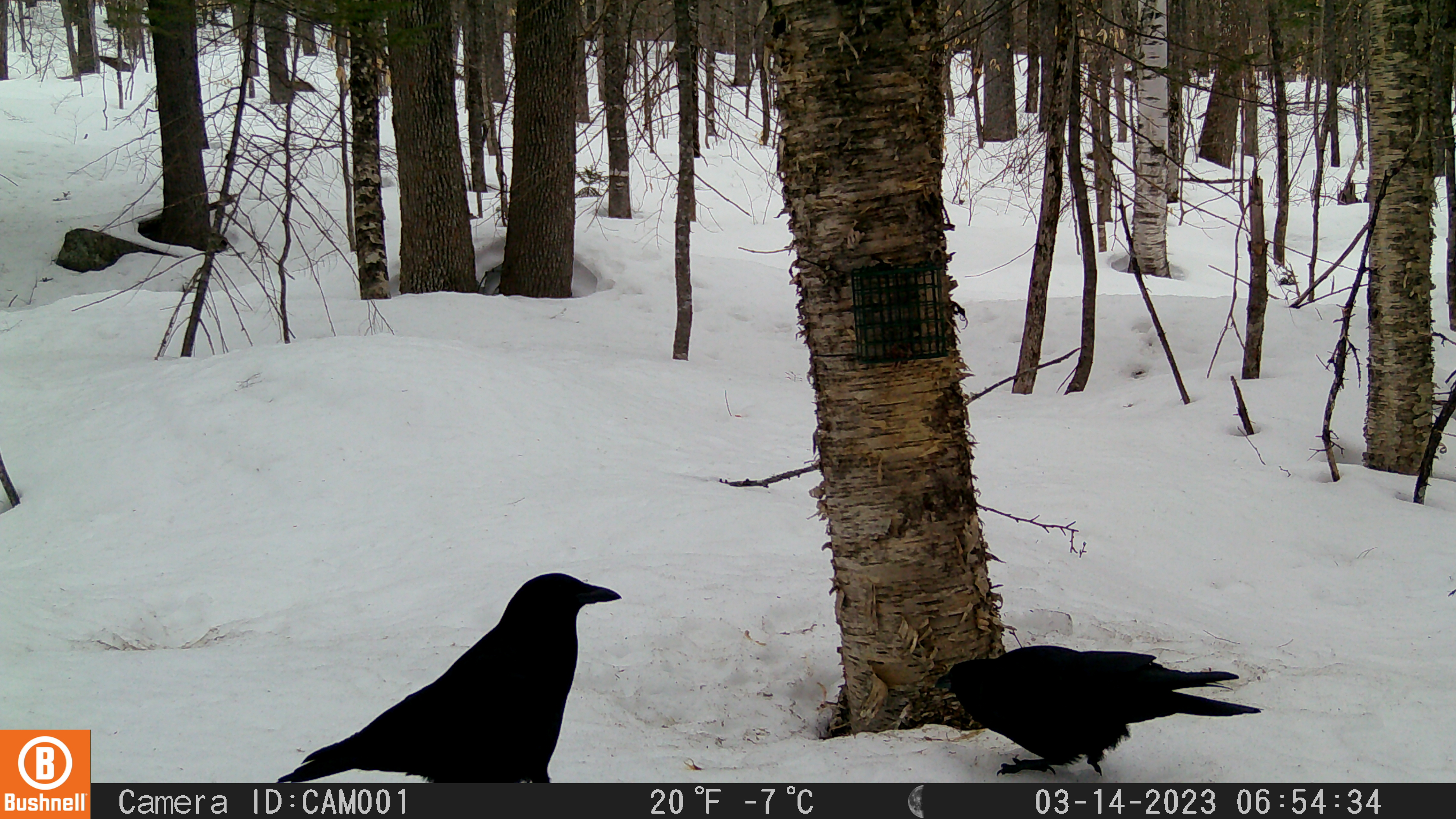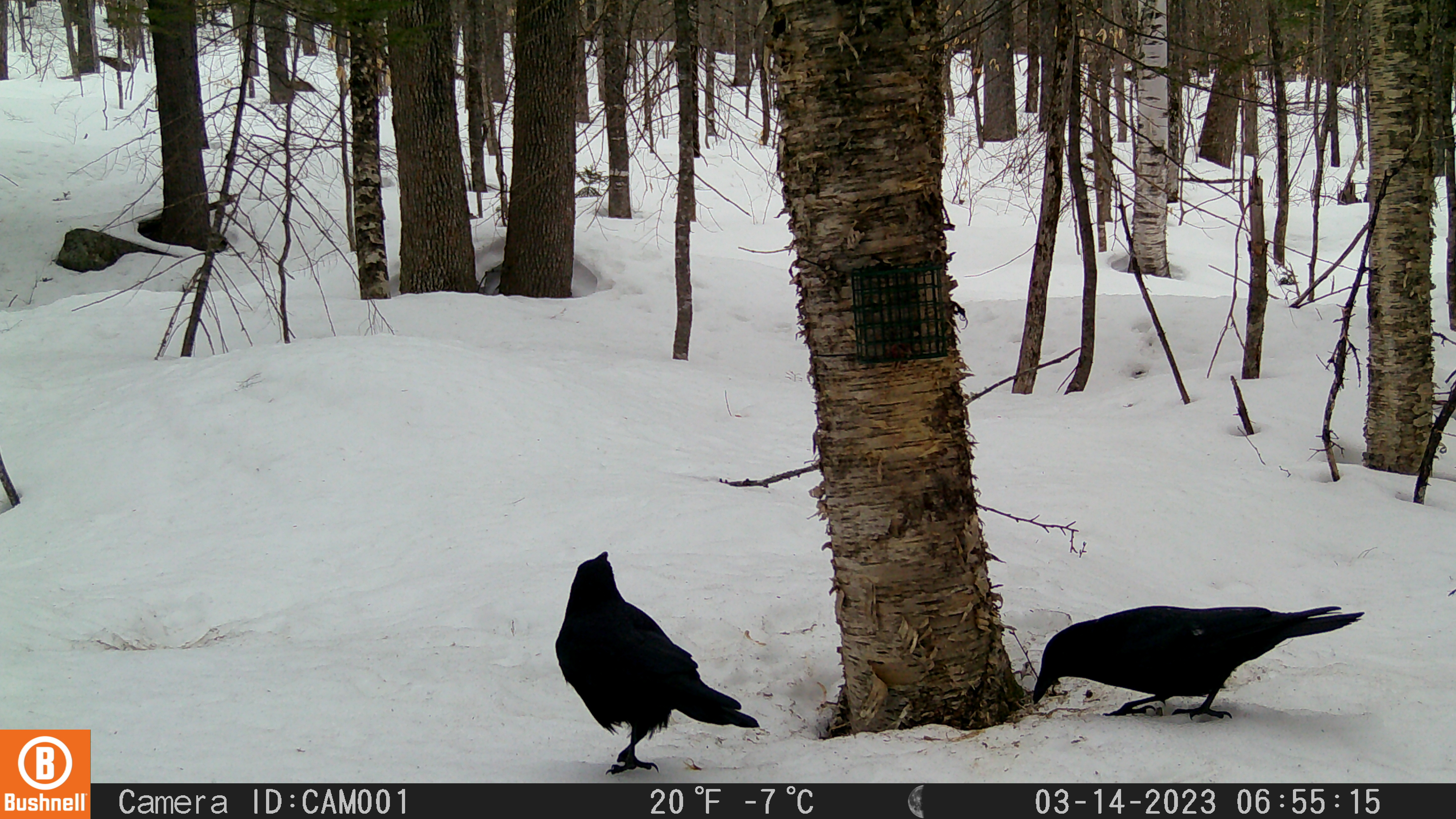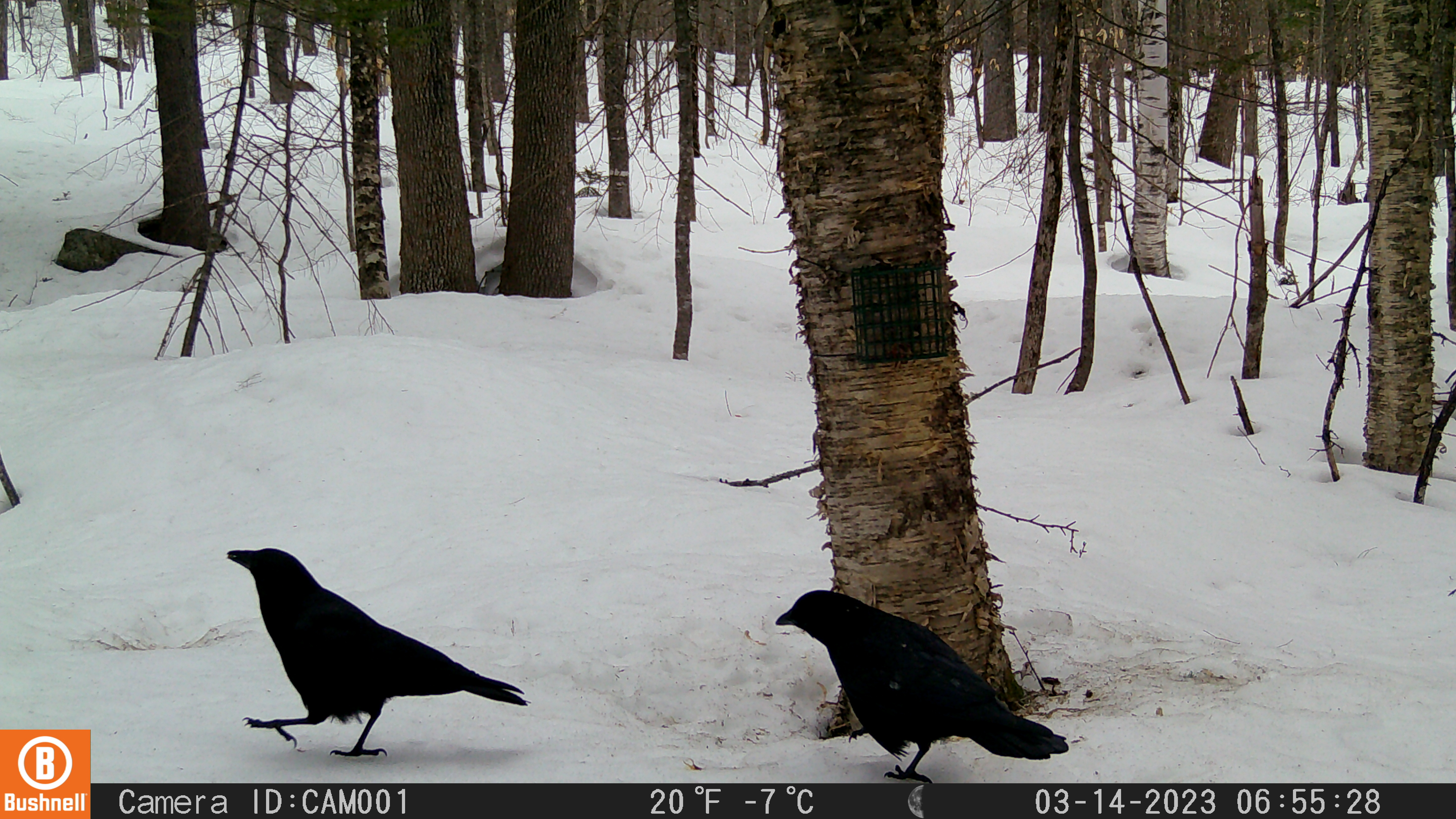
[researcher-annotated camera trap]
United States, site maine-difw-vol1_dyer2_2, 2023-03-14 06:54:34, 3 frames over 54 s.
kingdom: Animalia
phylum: Chordata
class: Aves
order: Passeriformes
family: Corvidae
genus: Corvus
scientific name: Corvus brachyrhynchos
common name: american crow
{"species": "american crow (Corvus brachyrhynchos)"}